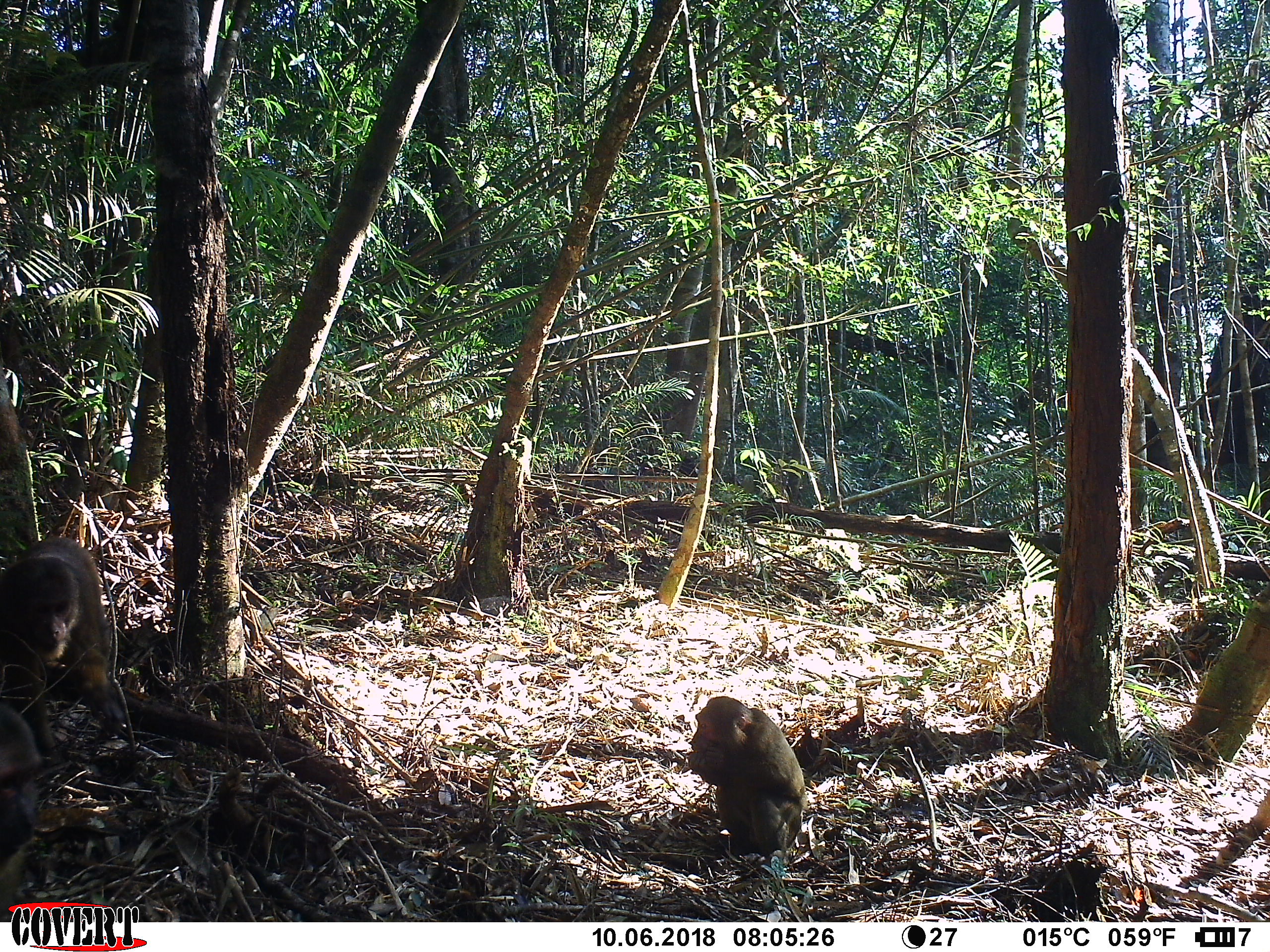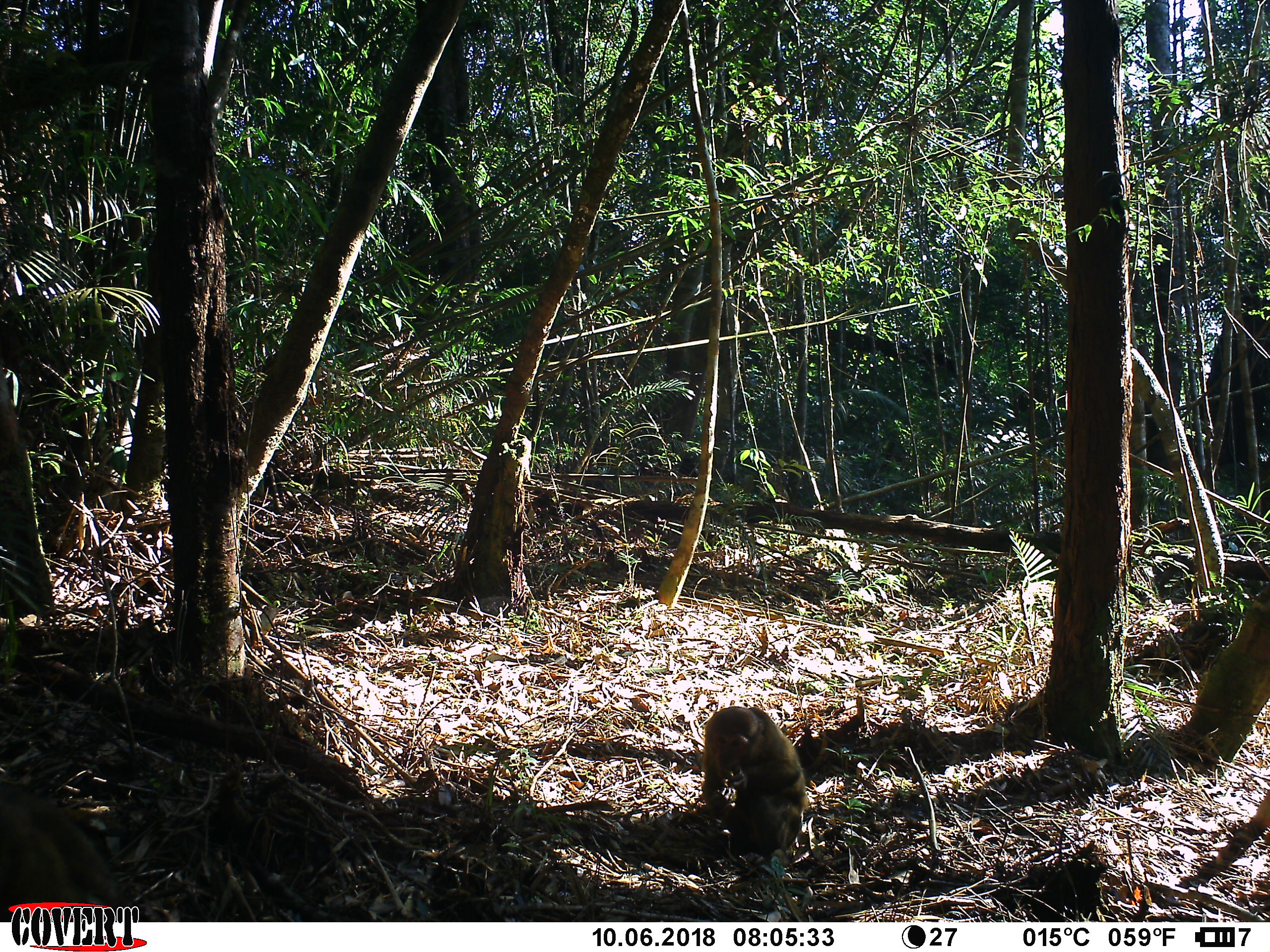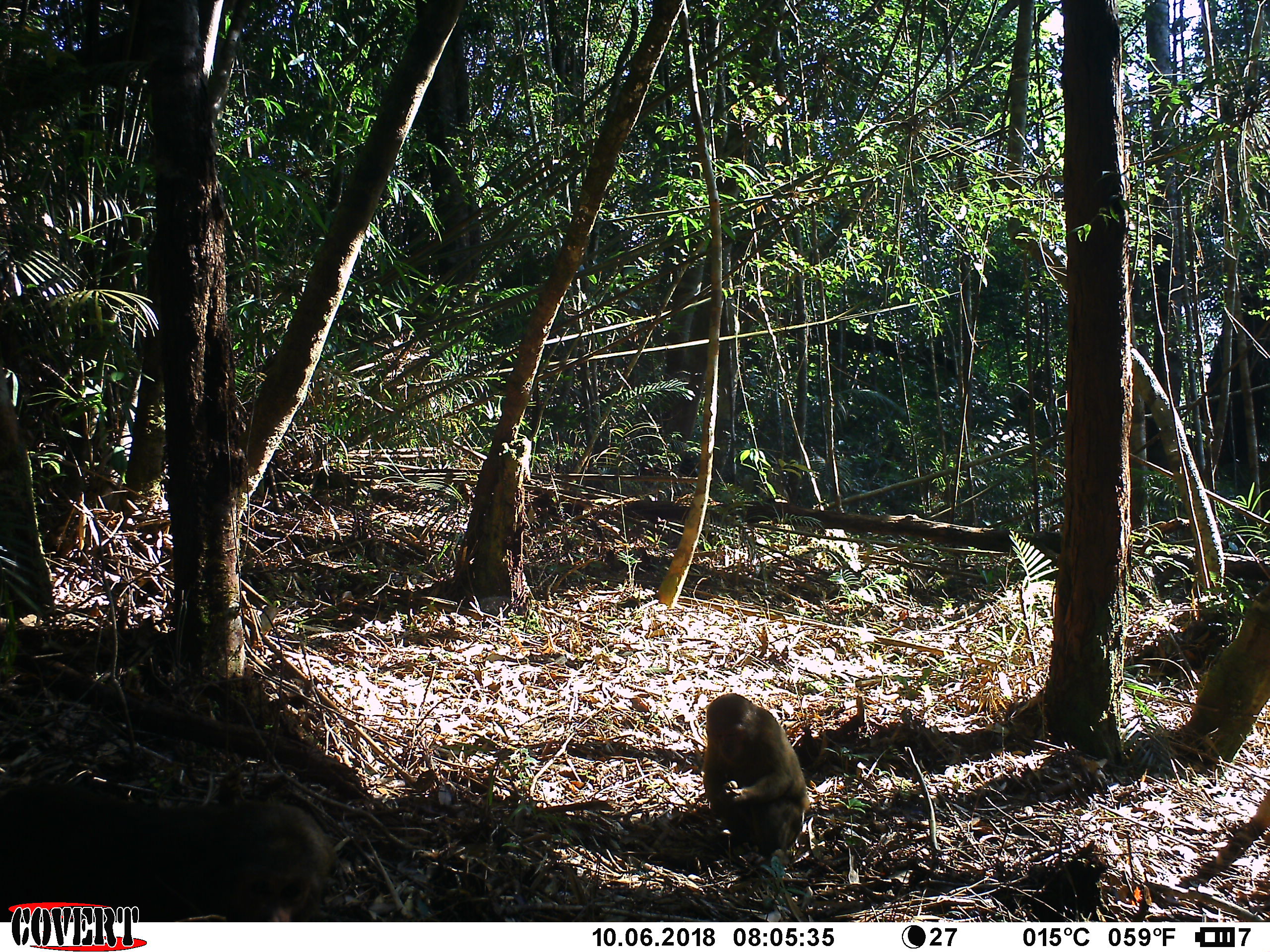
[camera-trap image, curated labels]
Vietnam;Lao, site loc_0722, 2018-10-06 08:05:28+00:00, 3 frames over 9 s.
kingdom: Animalia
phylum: Chordata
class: Mammalia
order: Primates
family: Cercopithecidae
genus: Macaca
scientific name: Macaca arctoides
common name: stump-tailed macaque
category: stump tailed macaque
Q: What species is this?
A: Stump tailed macaque (stump-tailed macaque) (Macaca arctoides).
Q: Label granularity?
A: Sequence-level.